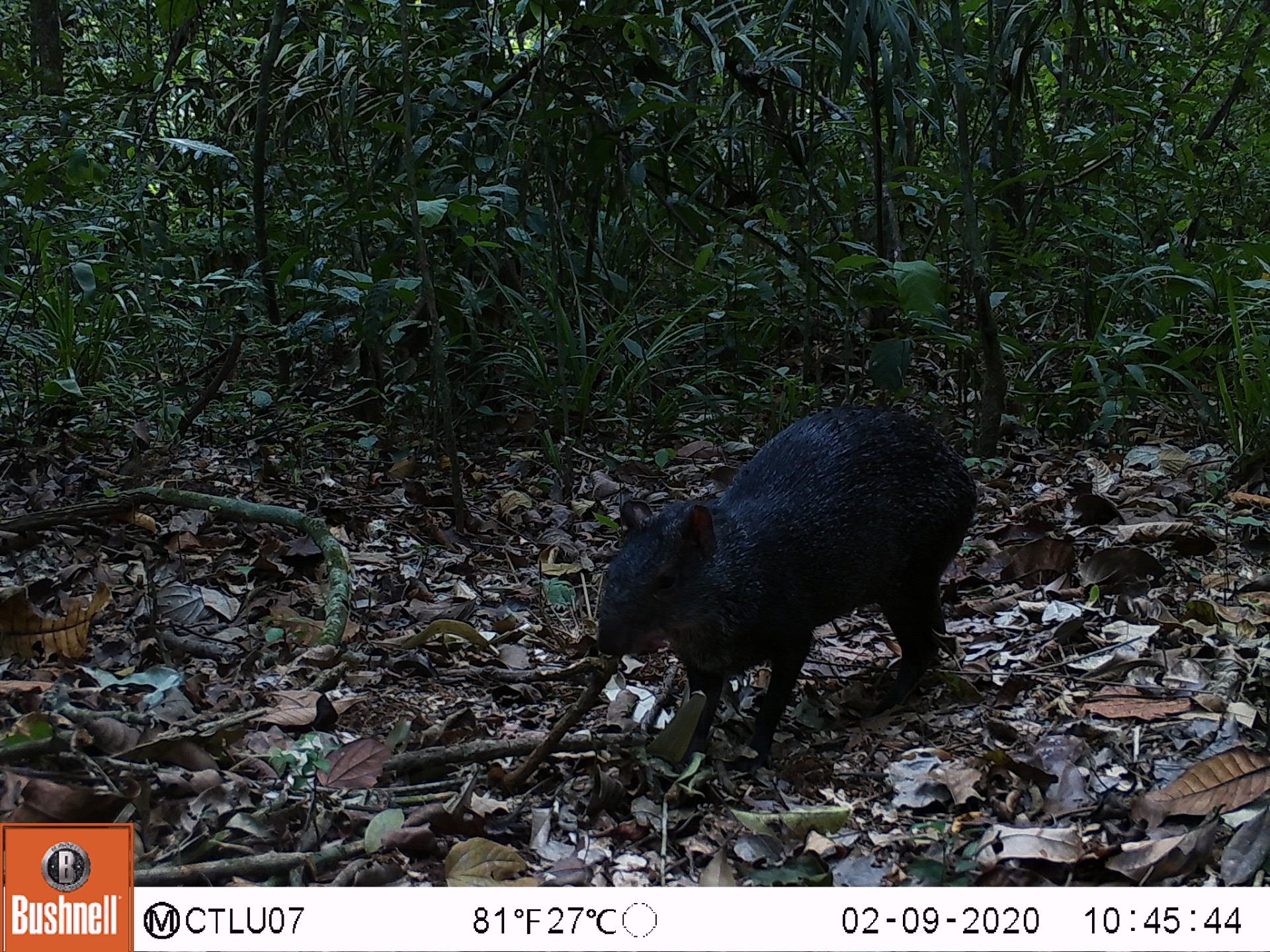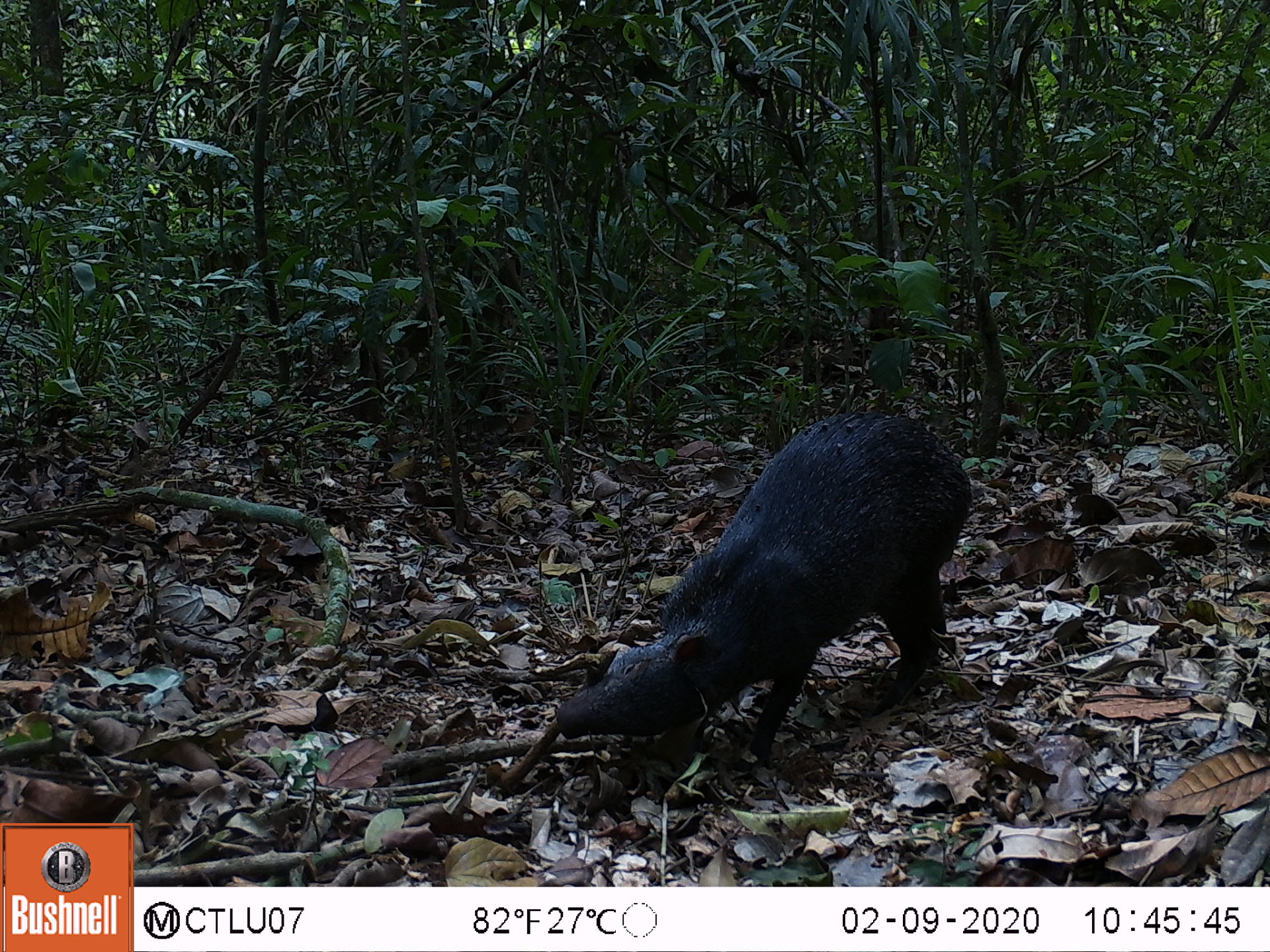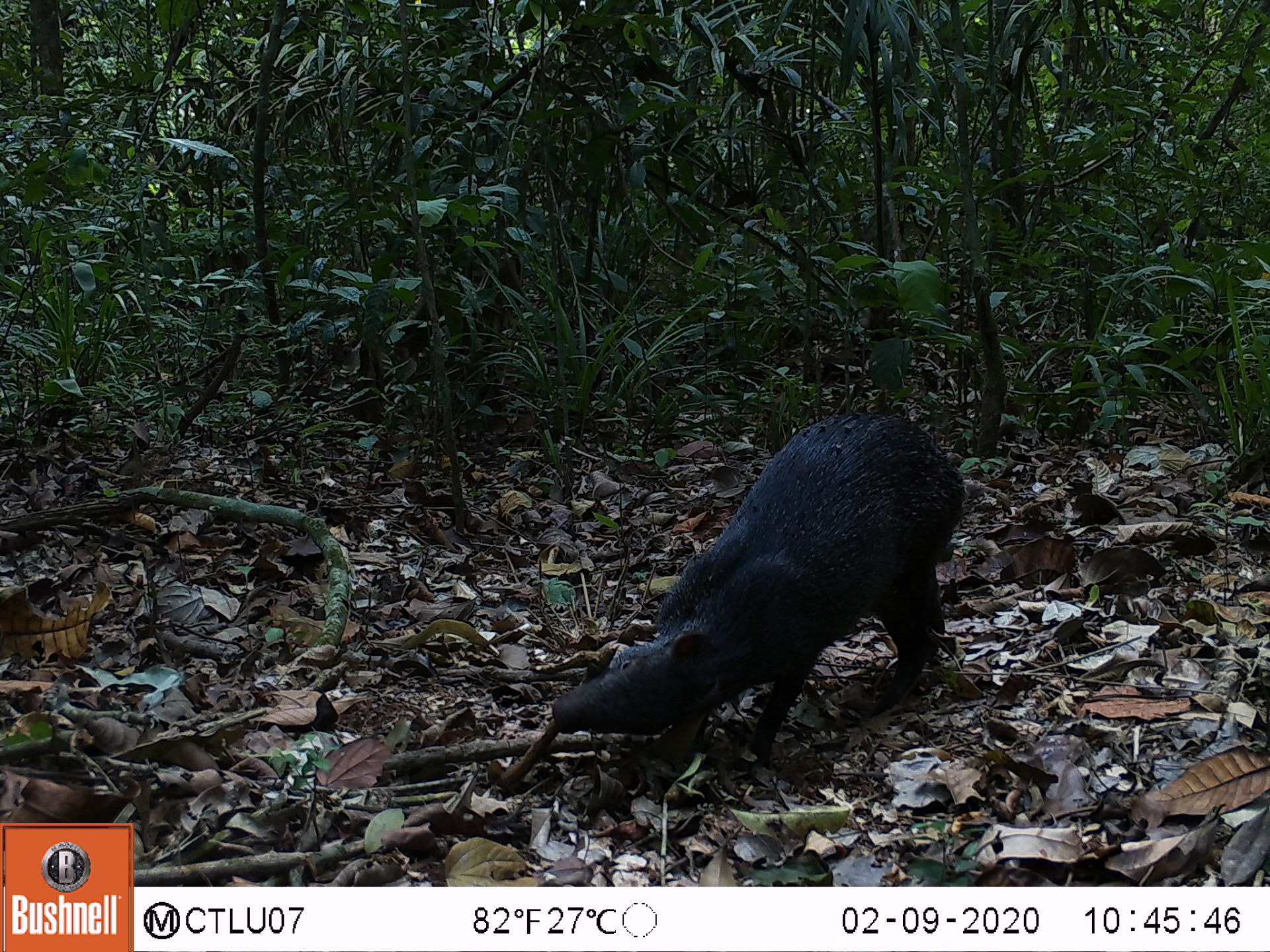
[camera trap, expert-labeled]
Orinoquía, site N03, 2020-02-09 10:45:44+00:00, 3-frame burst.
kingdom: Animalia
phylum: Chordata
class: Mammalia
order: Rodentia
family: Dasyproctidae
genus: Dasyprocta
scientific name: Dasyprocta fuliginosa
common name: black agouti